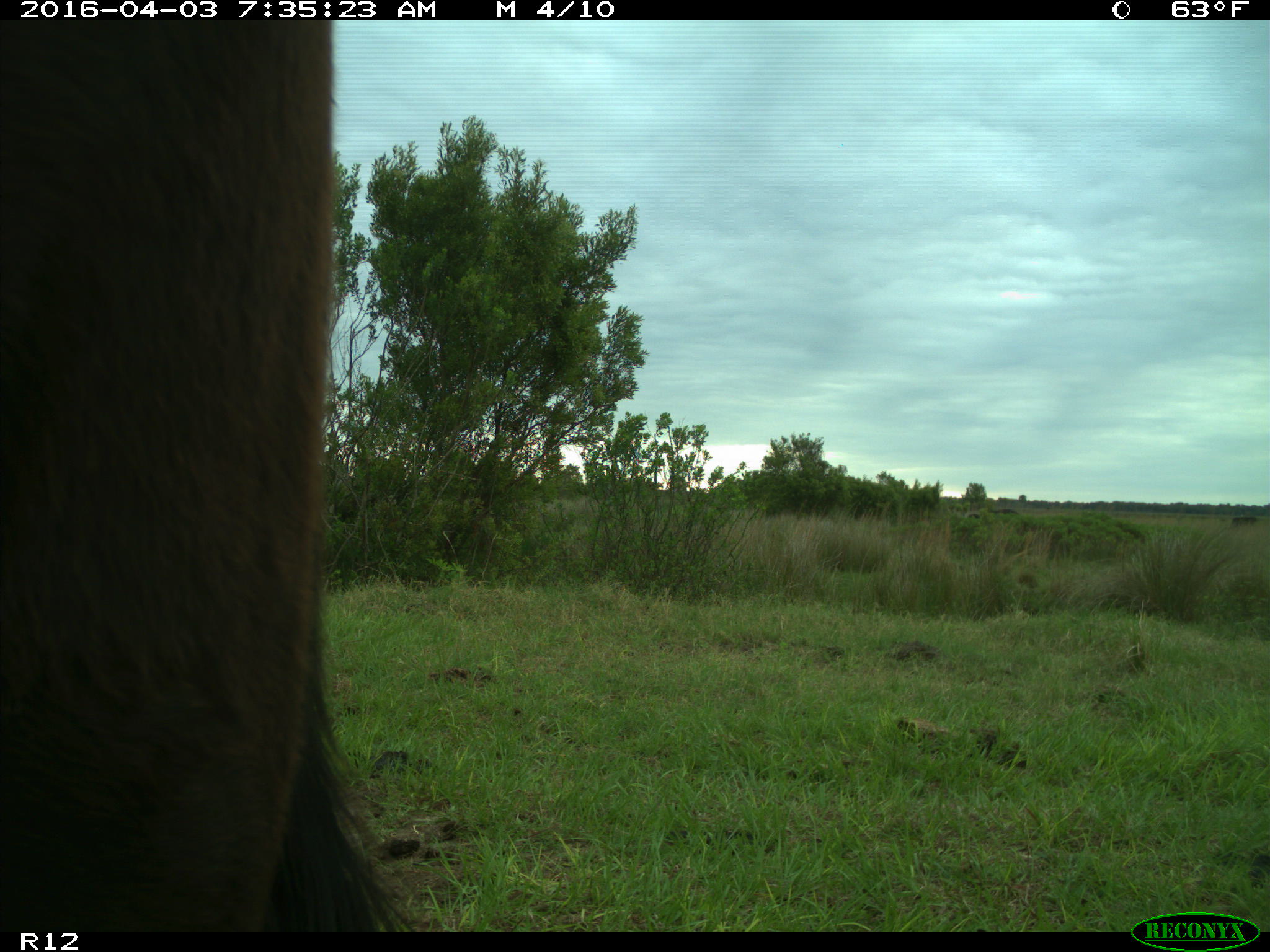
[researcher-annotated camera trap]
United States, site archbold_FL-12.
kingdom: Animalia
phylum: Chordata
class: Mammalia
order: Artiodactyla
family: Bovidae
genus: Bos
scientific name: Bos taurus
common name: domestic cow